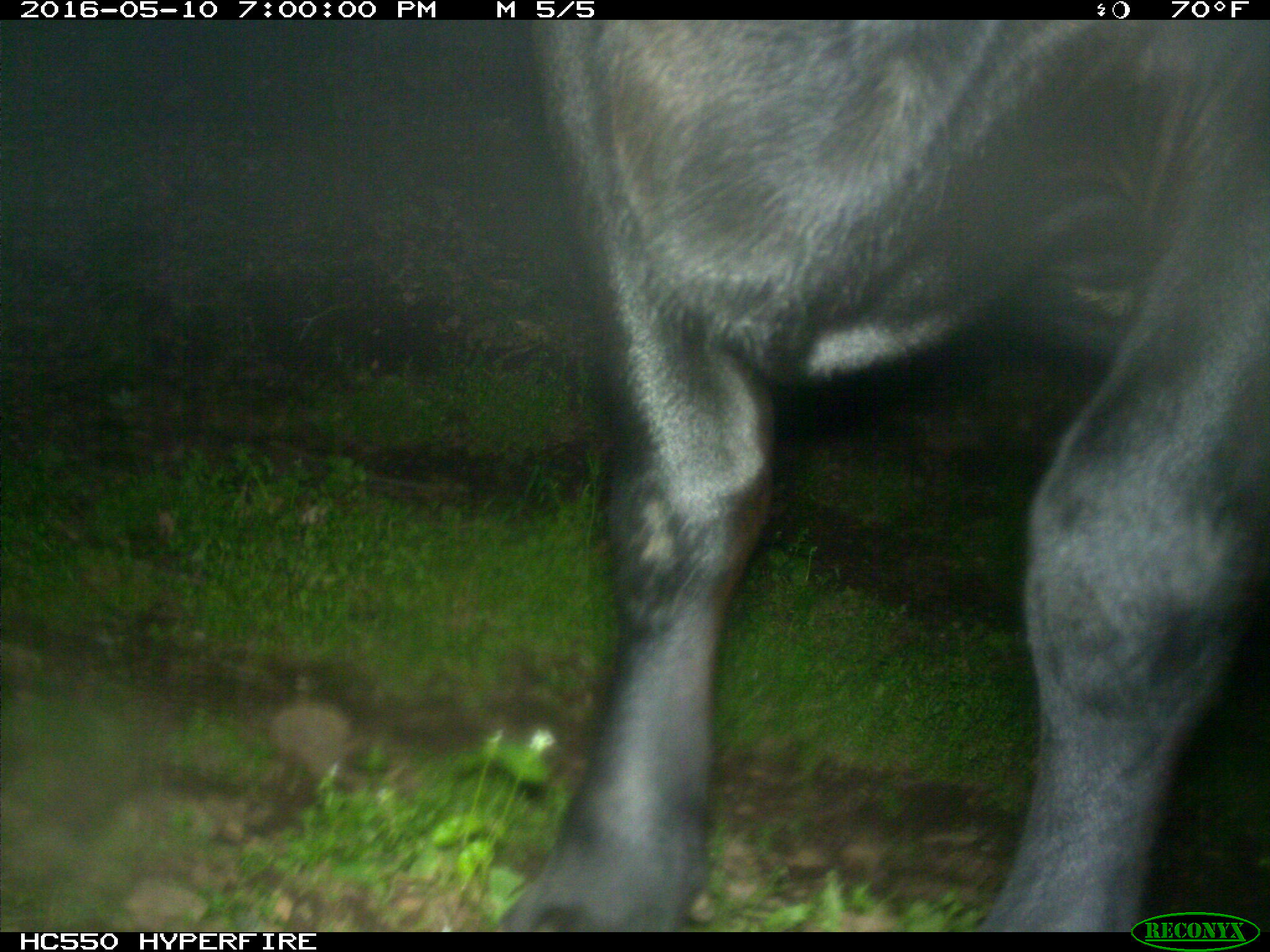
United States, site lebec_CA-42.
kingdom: Animalia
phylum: Chordata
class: Mammalia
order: Artiodactyla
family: Bovidae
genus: Bos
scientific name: Bos taurus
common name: domestic cow